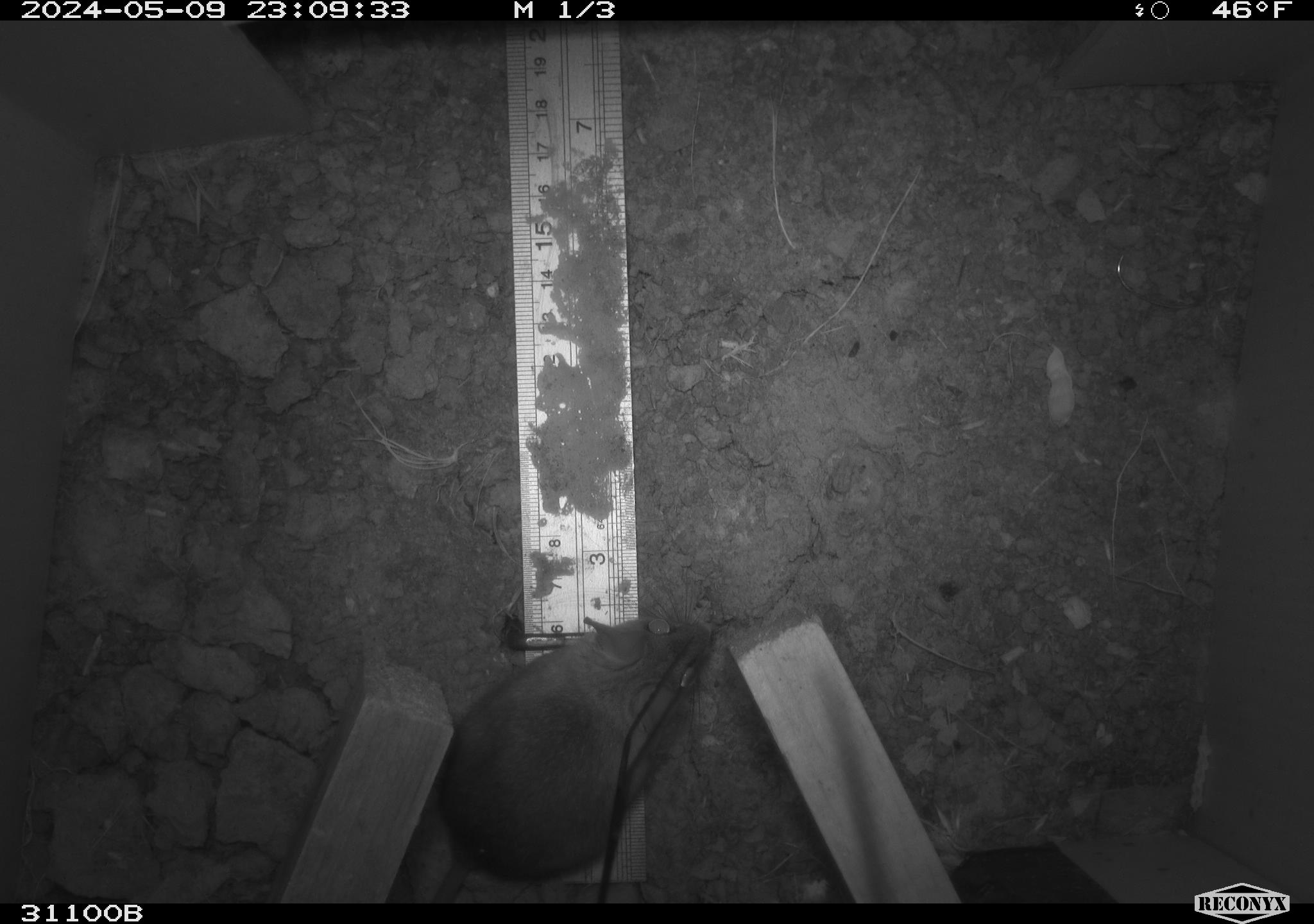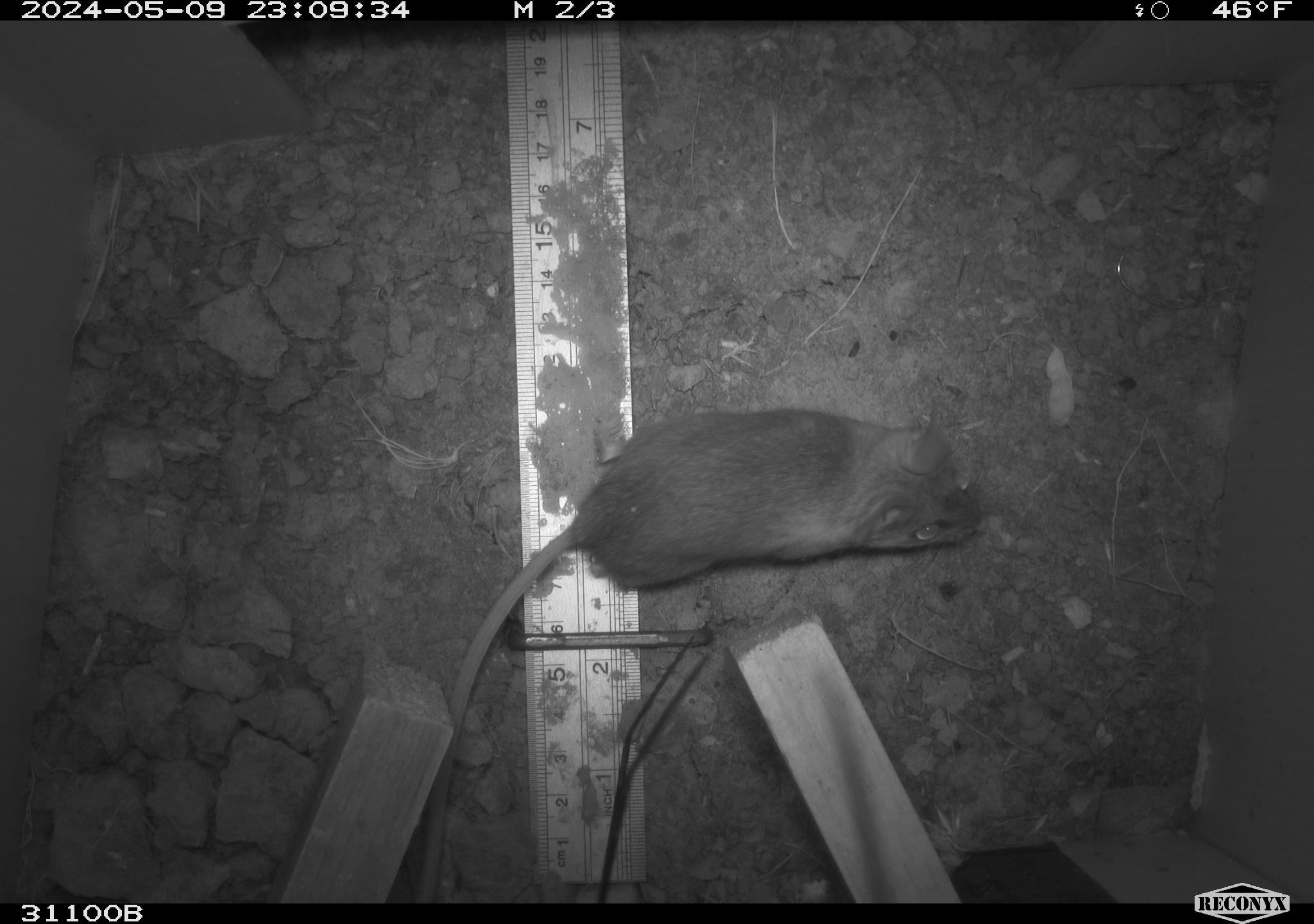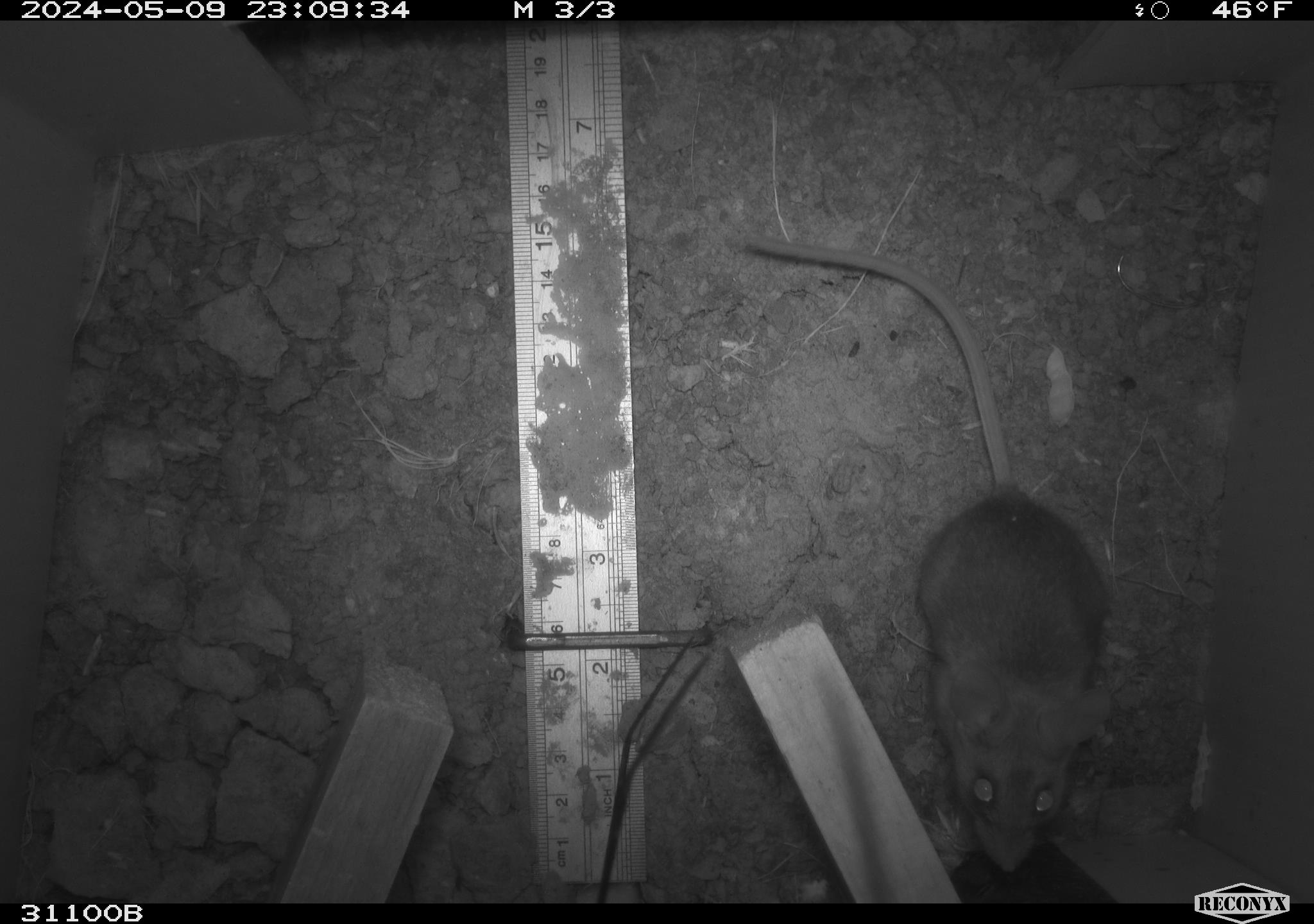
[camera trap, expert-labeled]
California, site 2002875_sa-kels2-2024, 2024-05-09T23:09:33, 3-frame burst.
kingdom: Animalia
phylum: Chordata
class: Mammalia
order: Rodentia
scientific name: Rodentia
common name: rodent